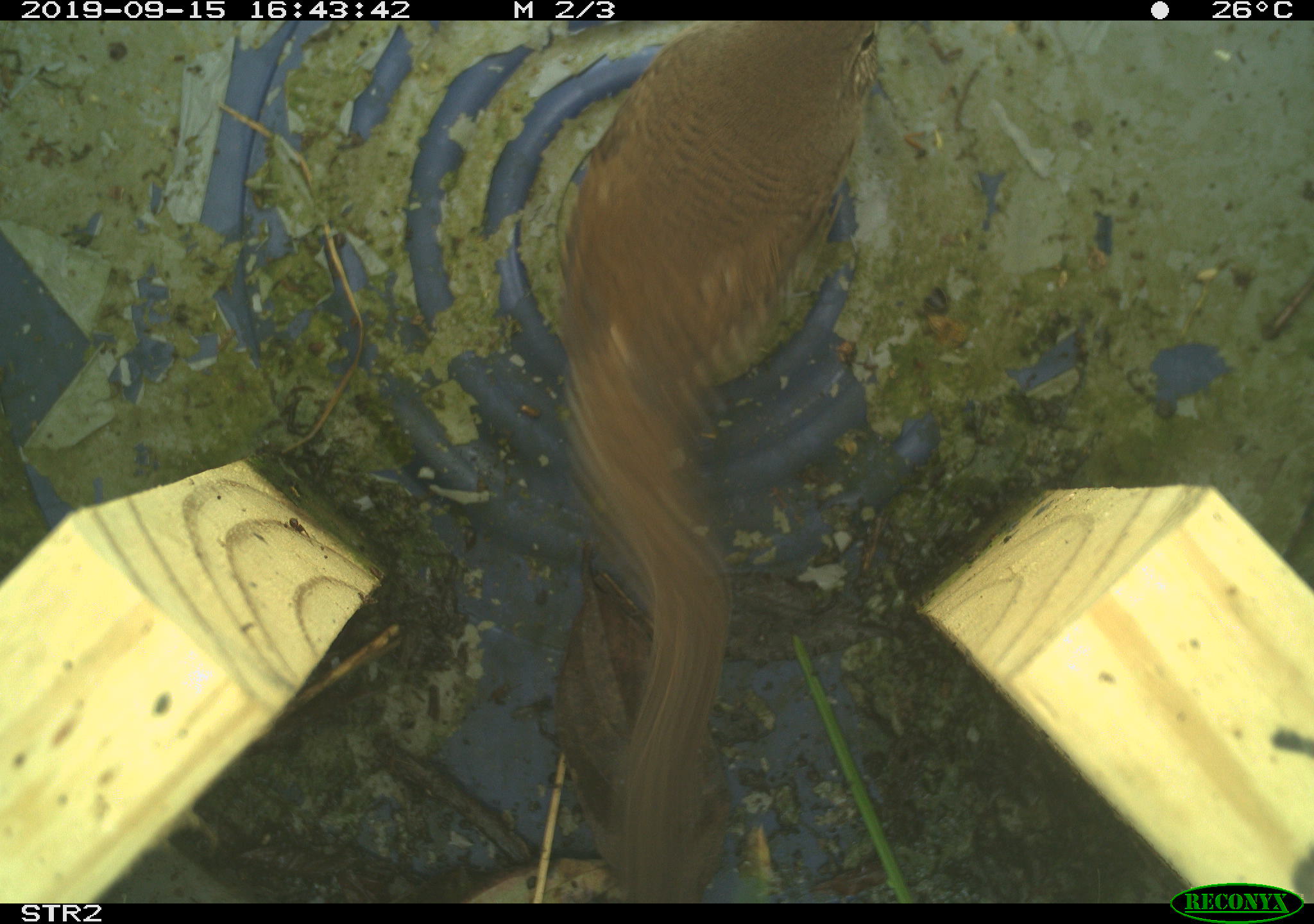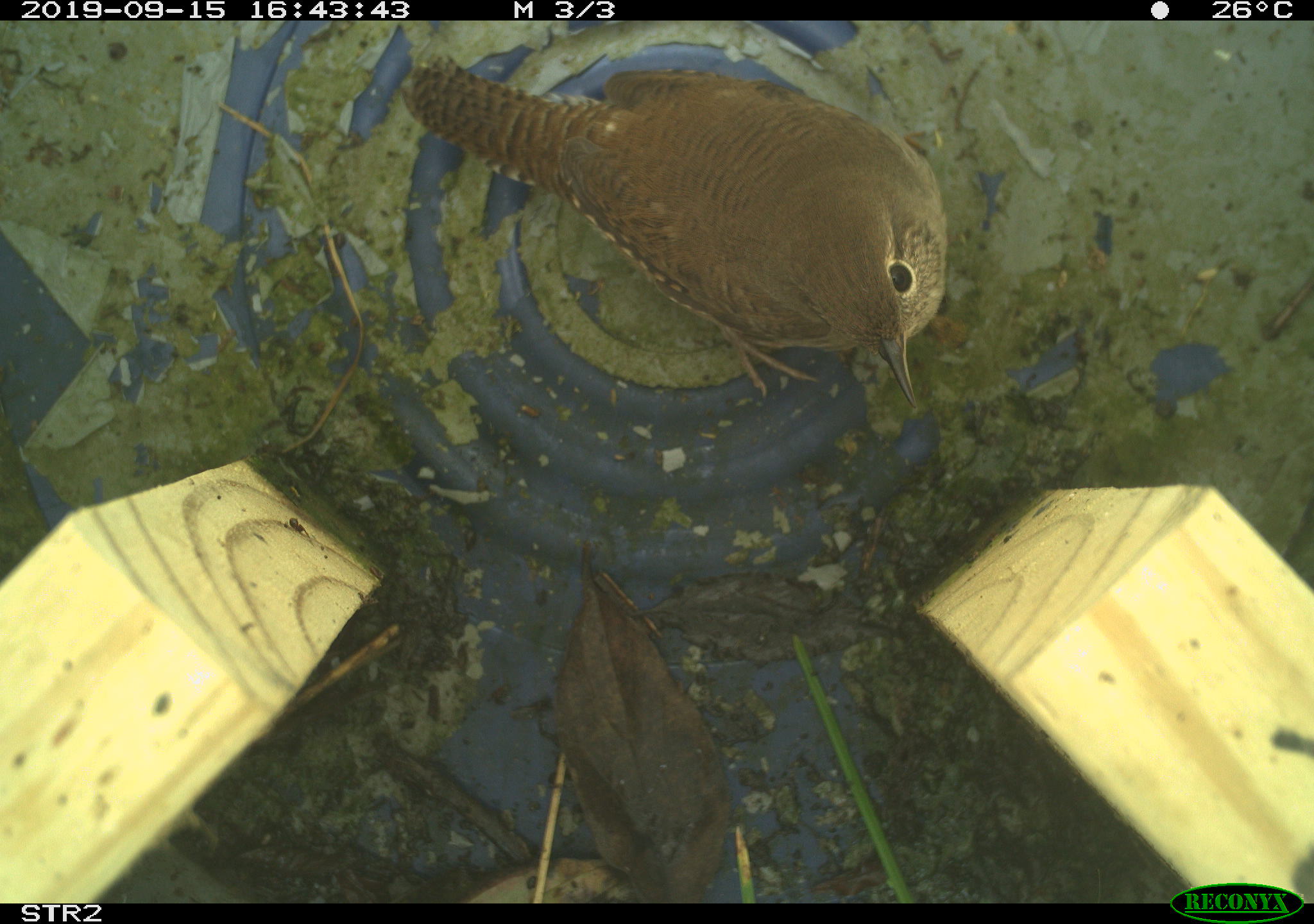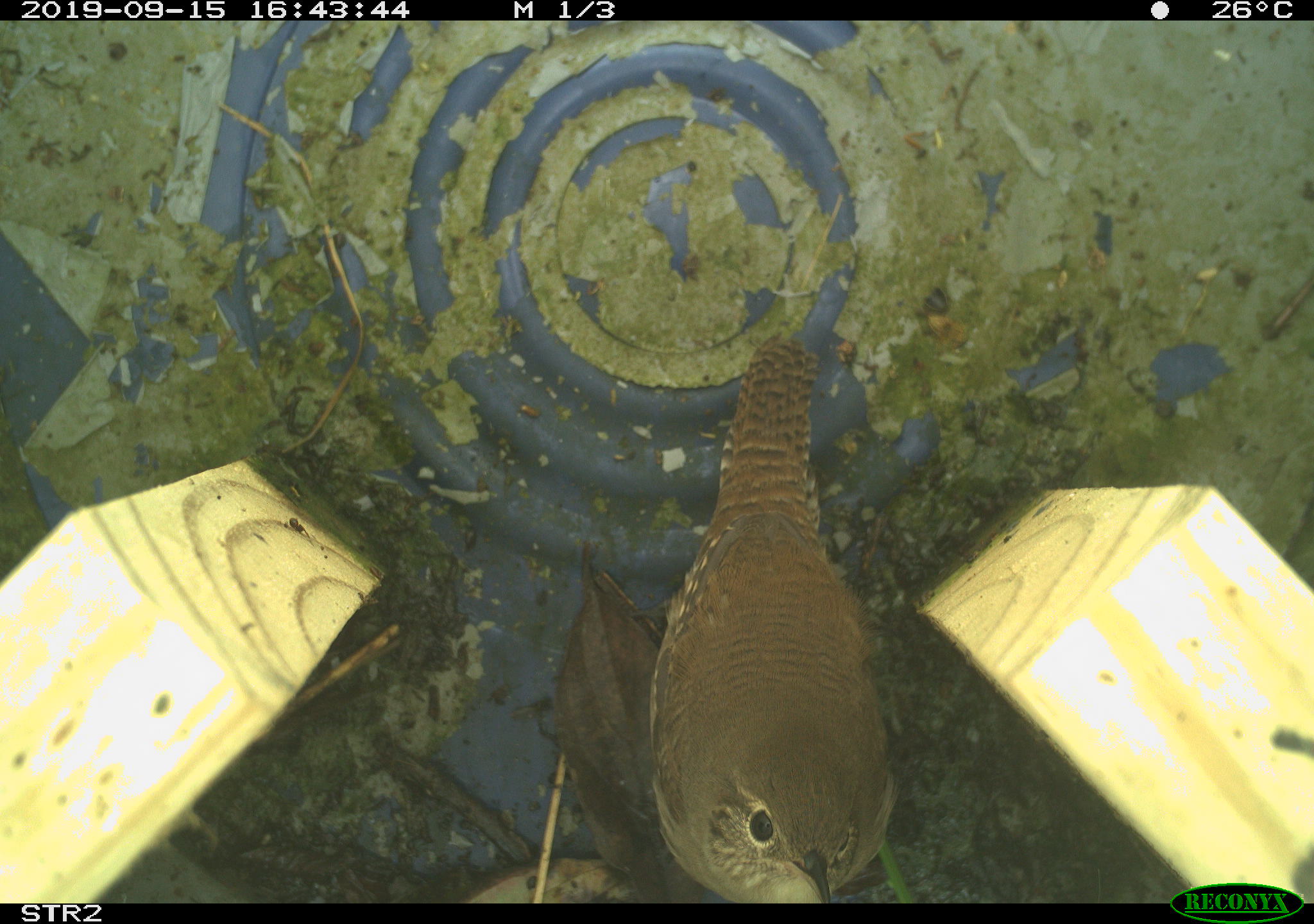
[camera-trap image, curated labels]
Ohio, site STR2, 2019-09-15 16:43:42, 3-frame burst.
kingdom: Animalia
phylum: Chordata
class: Aves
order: Passeriformes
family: Troglodytidae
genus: Troglodytes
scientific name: Troglodytes aedon aedon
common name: northern house wren